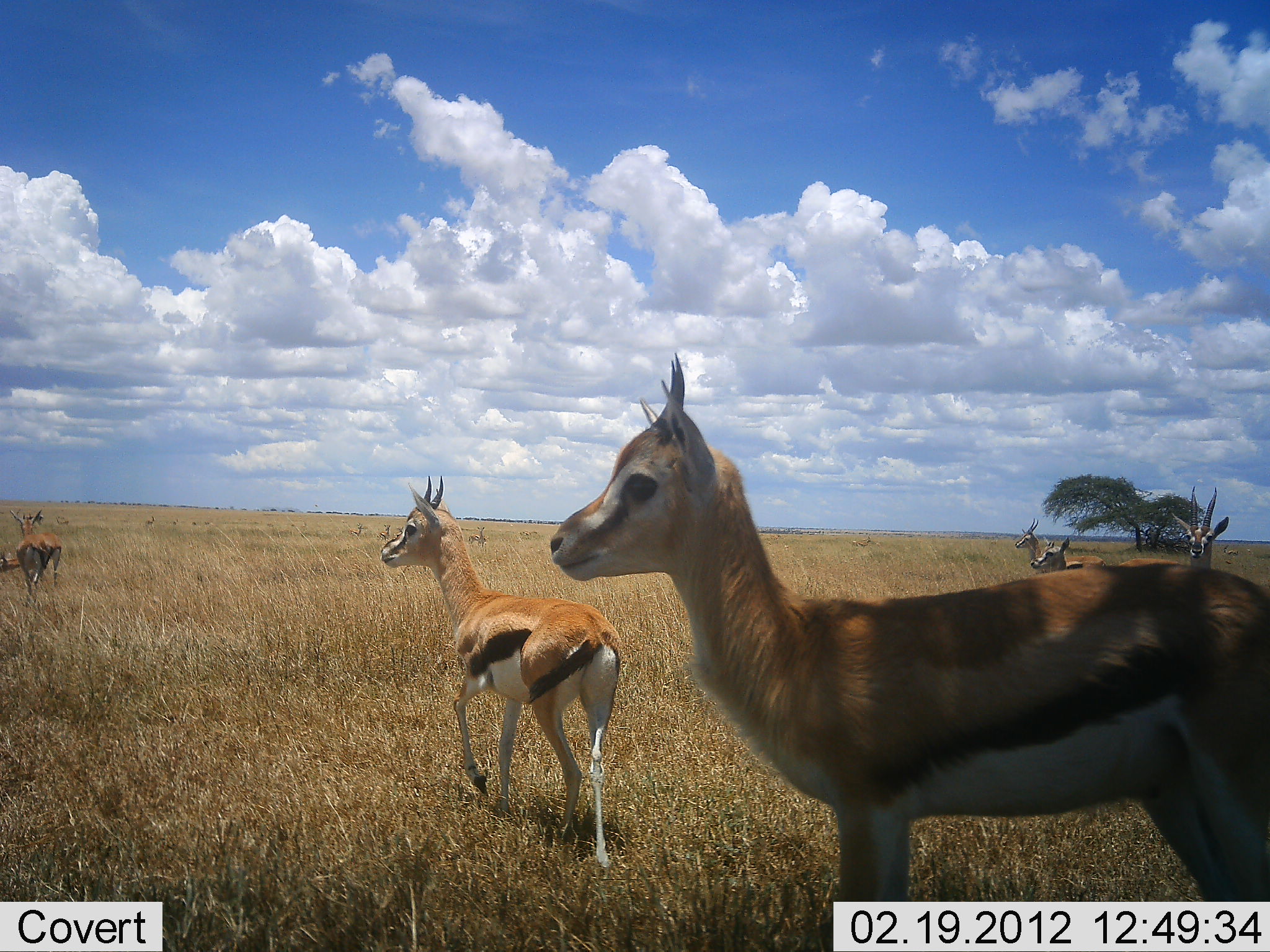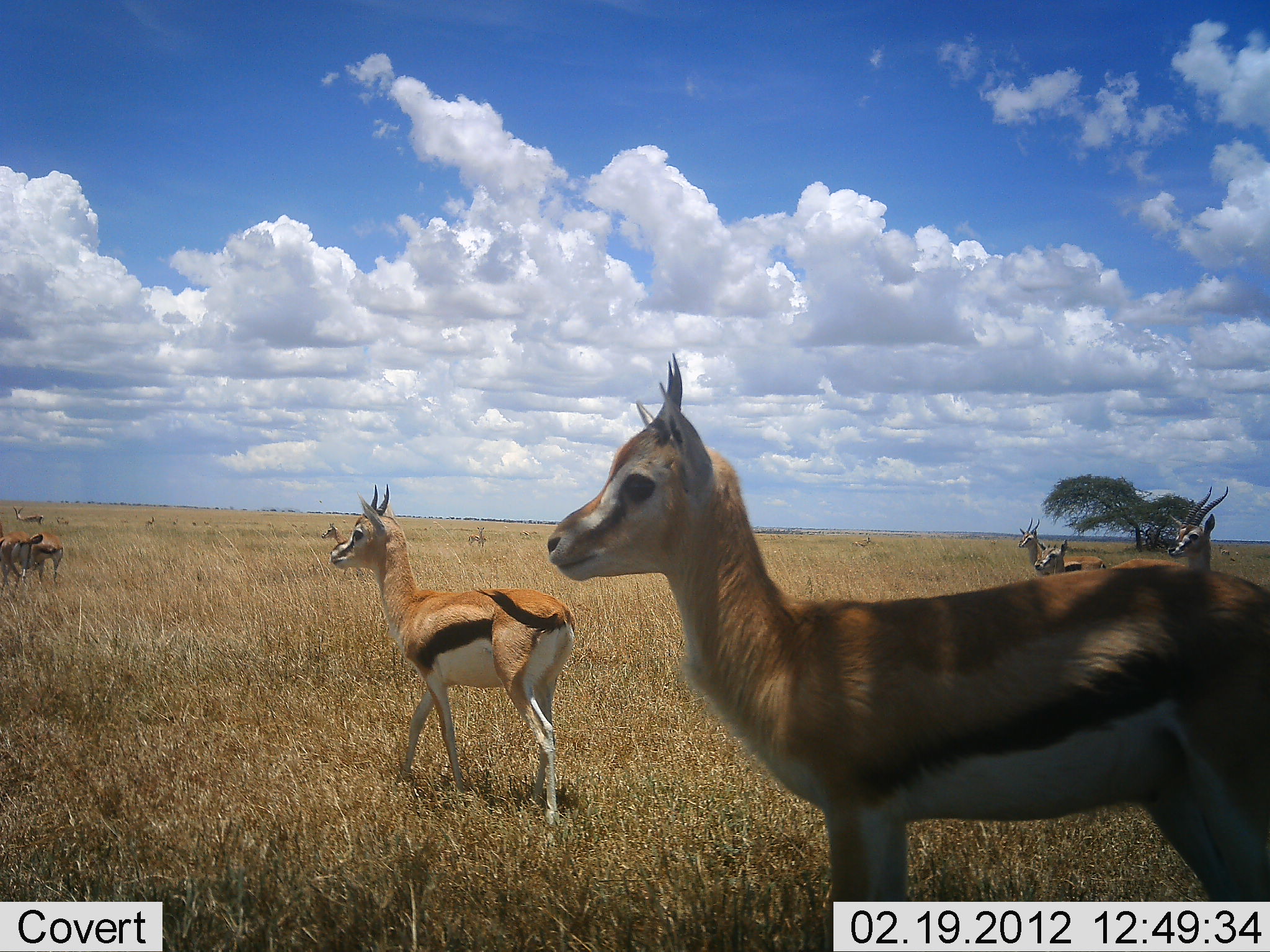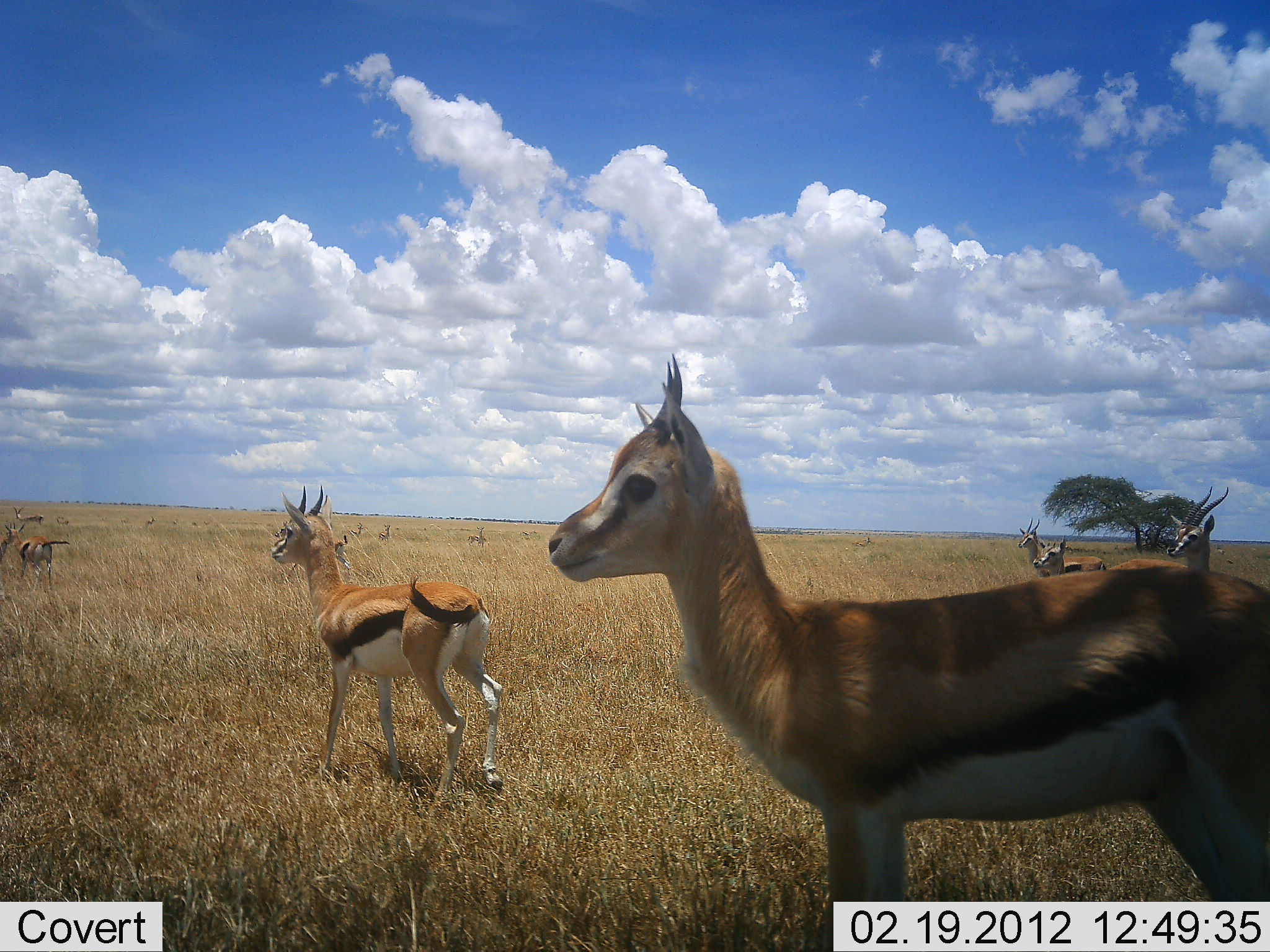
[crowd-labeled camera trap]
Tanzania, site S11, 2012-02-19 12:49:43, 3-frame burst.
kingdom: Animalia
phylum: Chordata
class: Mammalia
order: Artiodactyla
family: Bovidae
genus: Eudorcas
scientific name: Eudorcas thomsonii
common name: thomson's gazelle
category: gazellethomsons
Gazellethomsons (thomson's gazelle) (Eudorcas thomsonii), count 8. Behavior (volunteer vote fractions): standing 75%, resting 0%, moving 83%, interacting 0%. Young present (vote fraction): 4%. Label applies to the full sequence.